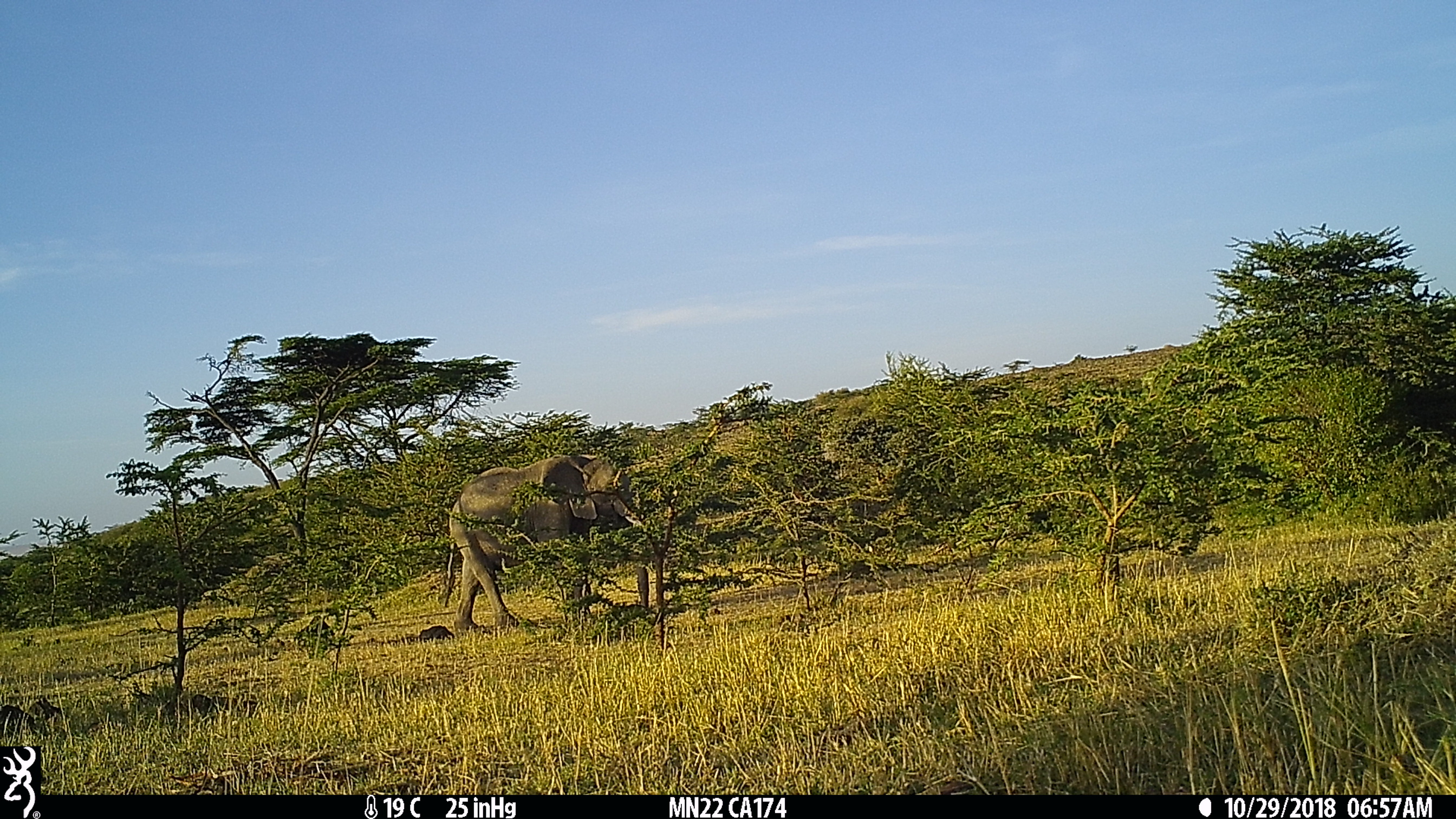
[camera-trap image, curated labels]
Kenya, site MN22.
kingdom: Animalia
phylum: Chordata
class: Mammalia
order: Proboscidea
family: Elephantidae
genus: Loxodonta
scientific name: Loxodonta africana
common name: elephant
Elephant (Loxodonta africana).